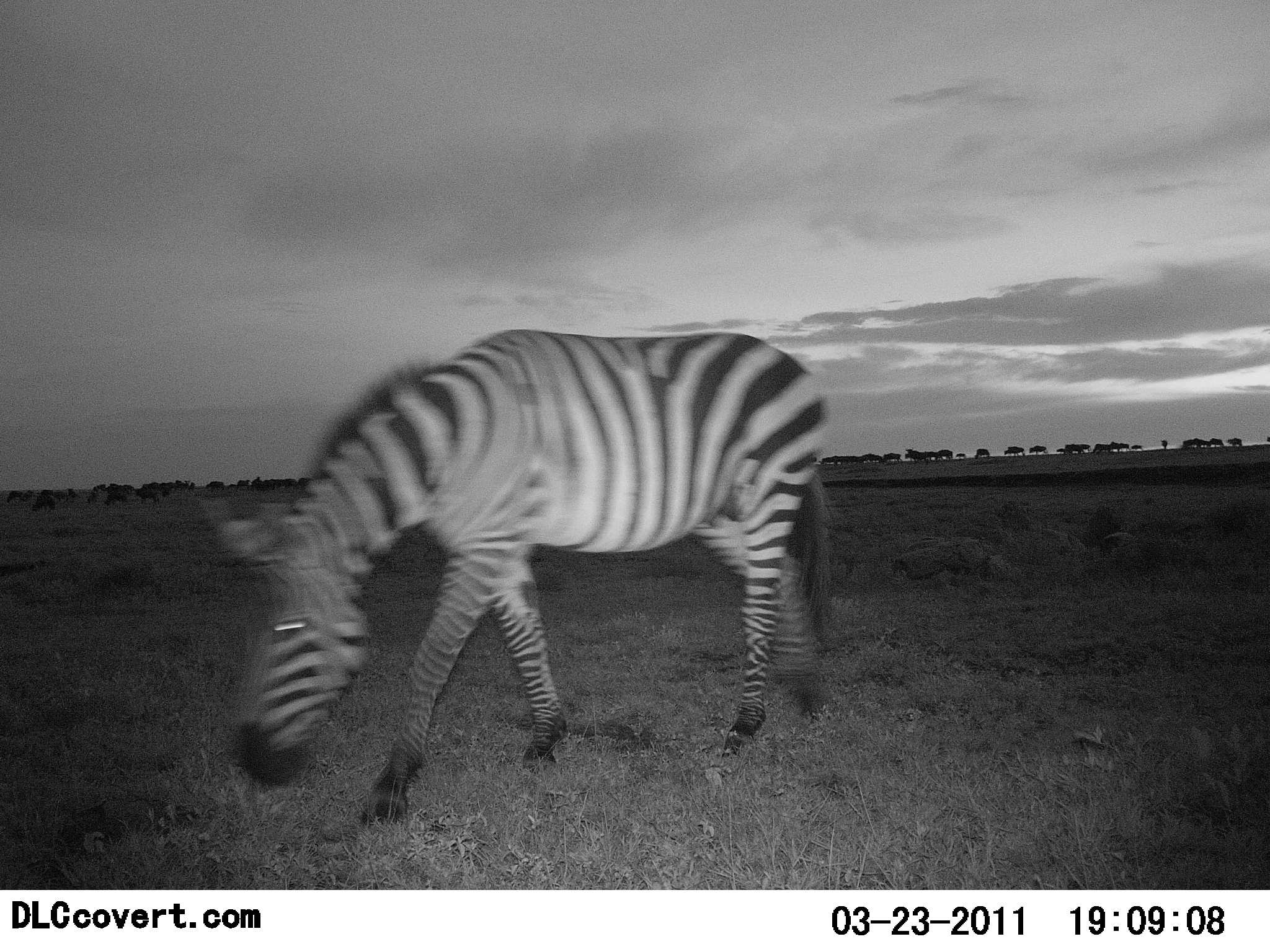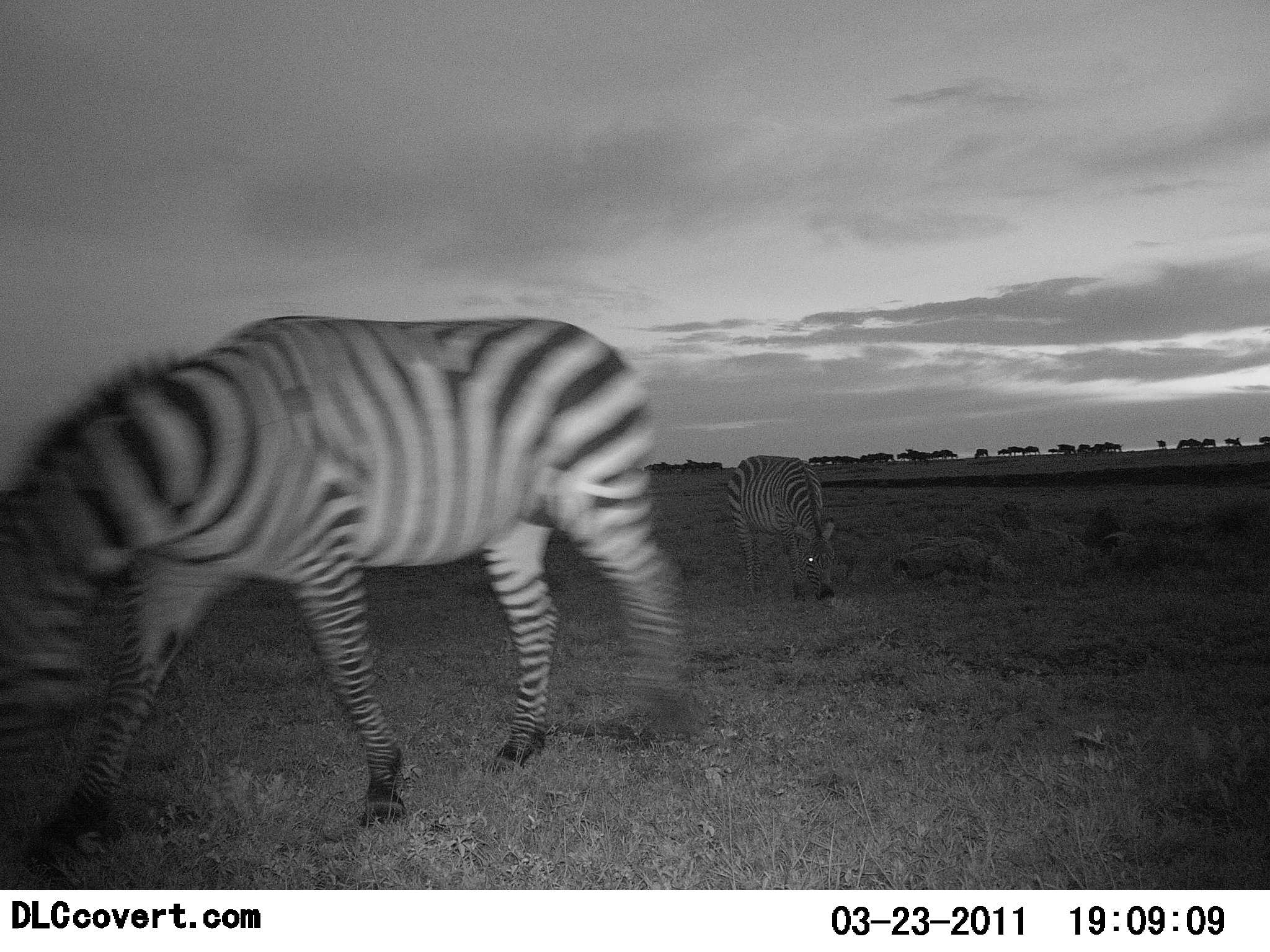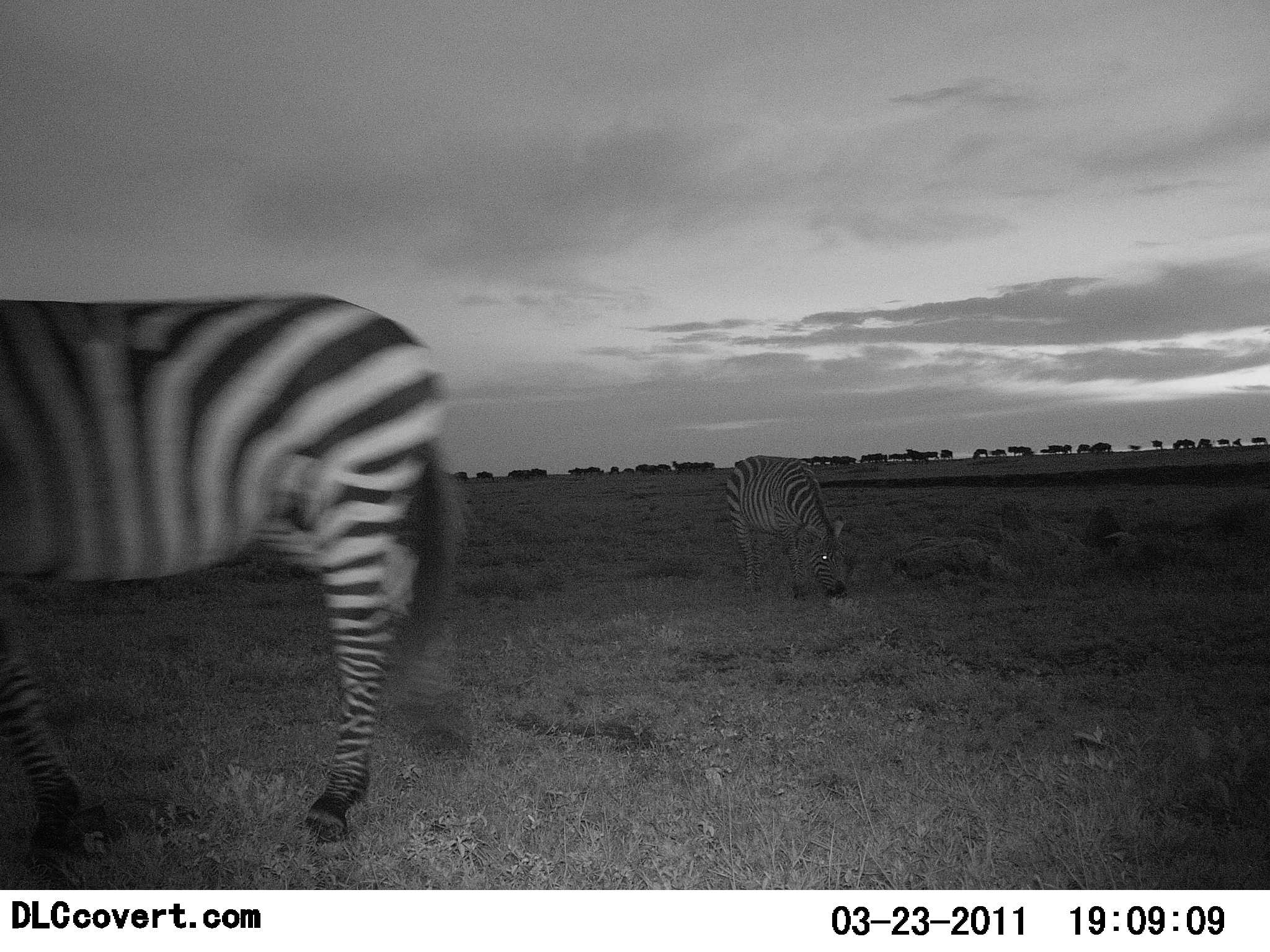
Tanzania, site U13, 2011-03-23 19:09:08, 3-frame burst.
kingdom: Animalia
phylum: Chordata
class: Mammalia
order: Perissodactyla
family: Equidae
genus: Equus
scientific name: Equus quagga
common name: plains zebra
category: zebra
Zebra (plains zebra) (Equus quagga), count 2. Behavior (volunteer vote fractions): standing 33%, resting 7%, moving 47%, interacting 0%. Young present (vote fraction): 0%. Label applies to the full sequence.